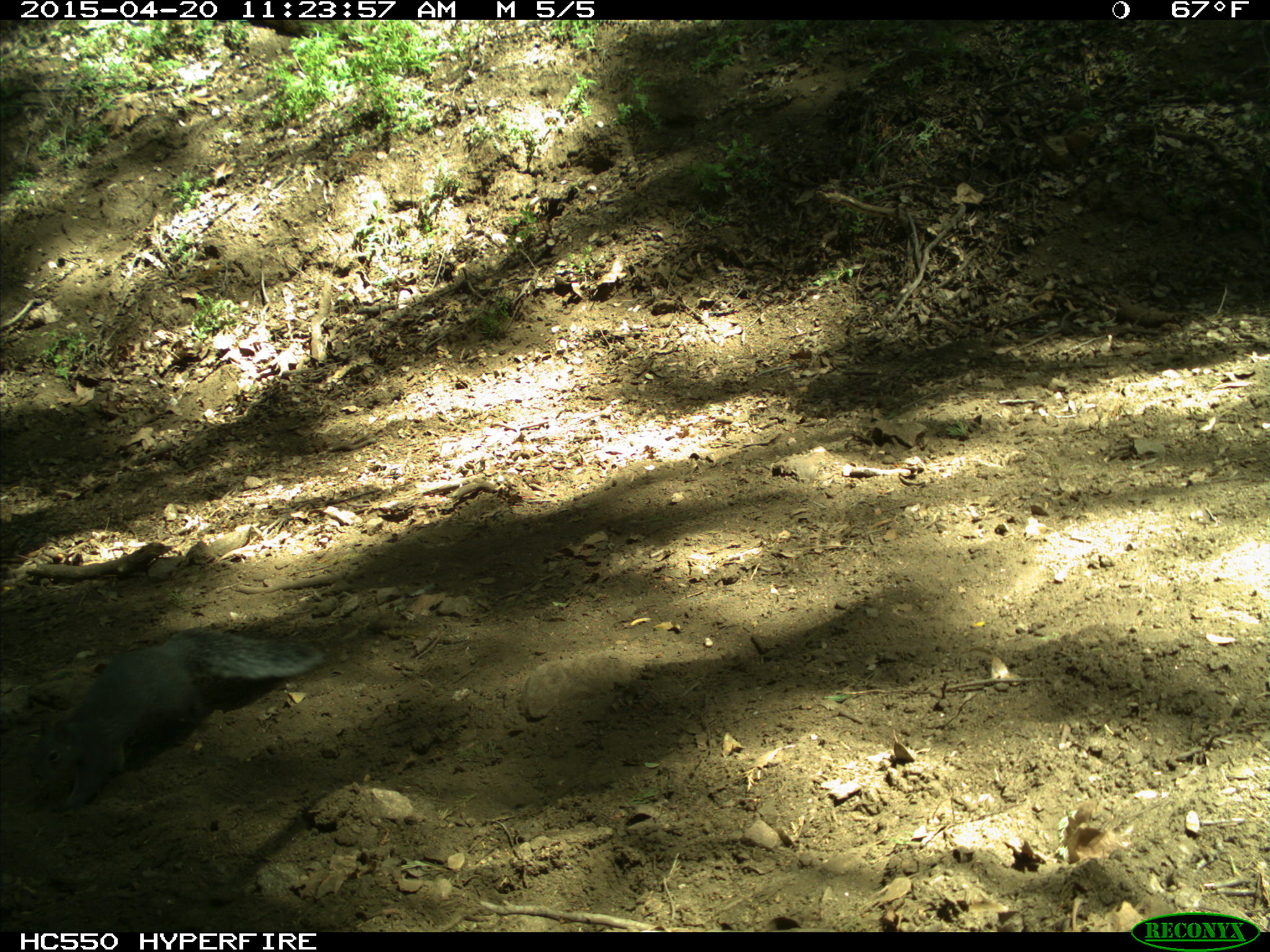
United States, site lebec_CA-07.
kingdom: Animalia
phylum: Chordata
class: Mammalia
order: Rodentia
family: Sciuridae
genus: Sciurus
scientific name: Sciurus carolinensis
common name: eastern gray squirrel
Sciurus carolinensis (eastern gray squirrel).